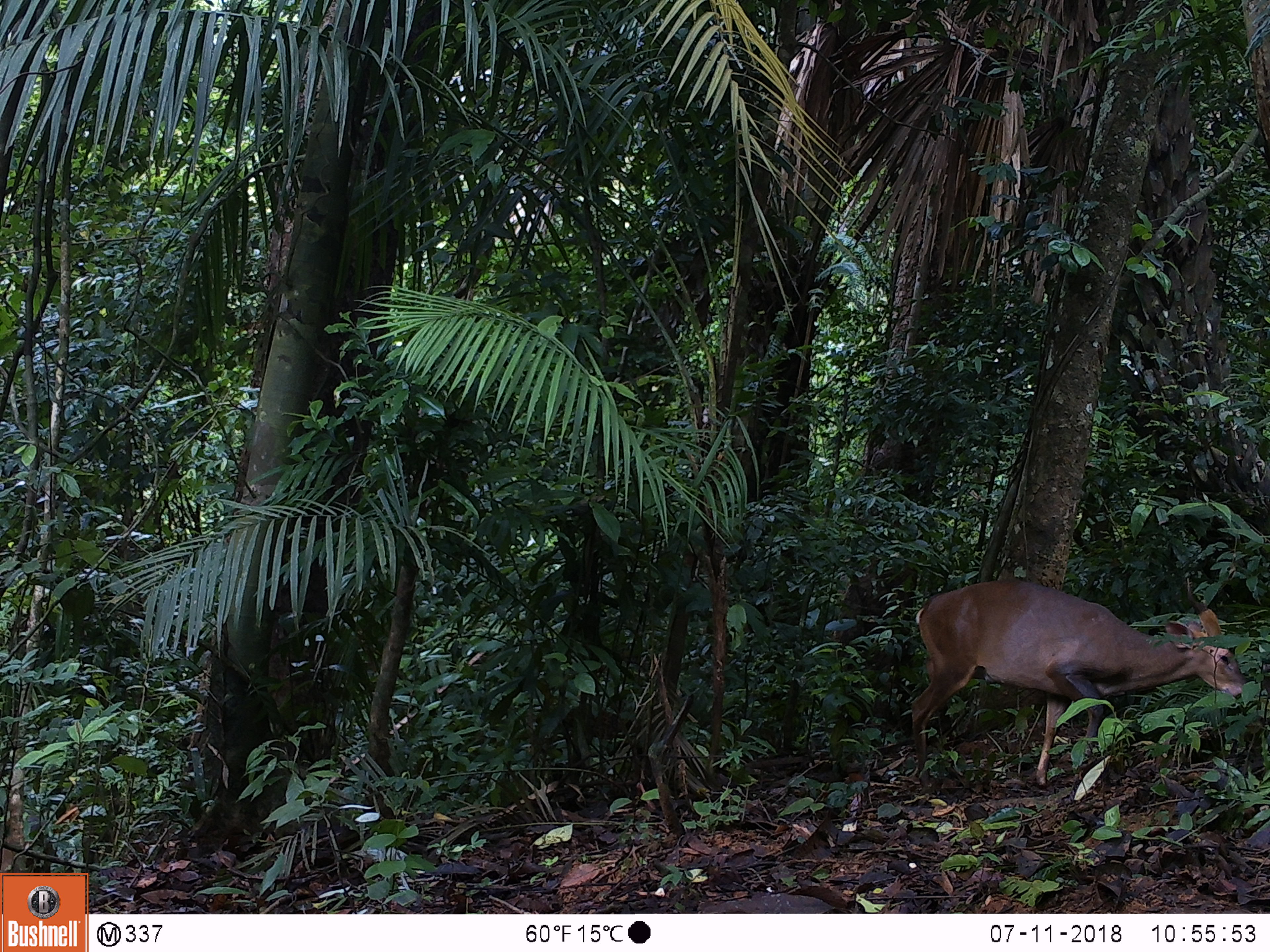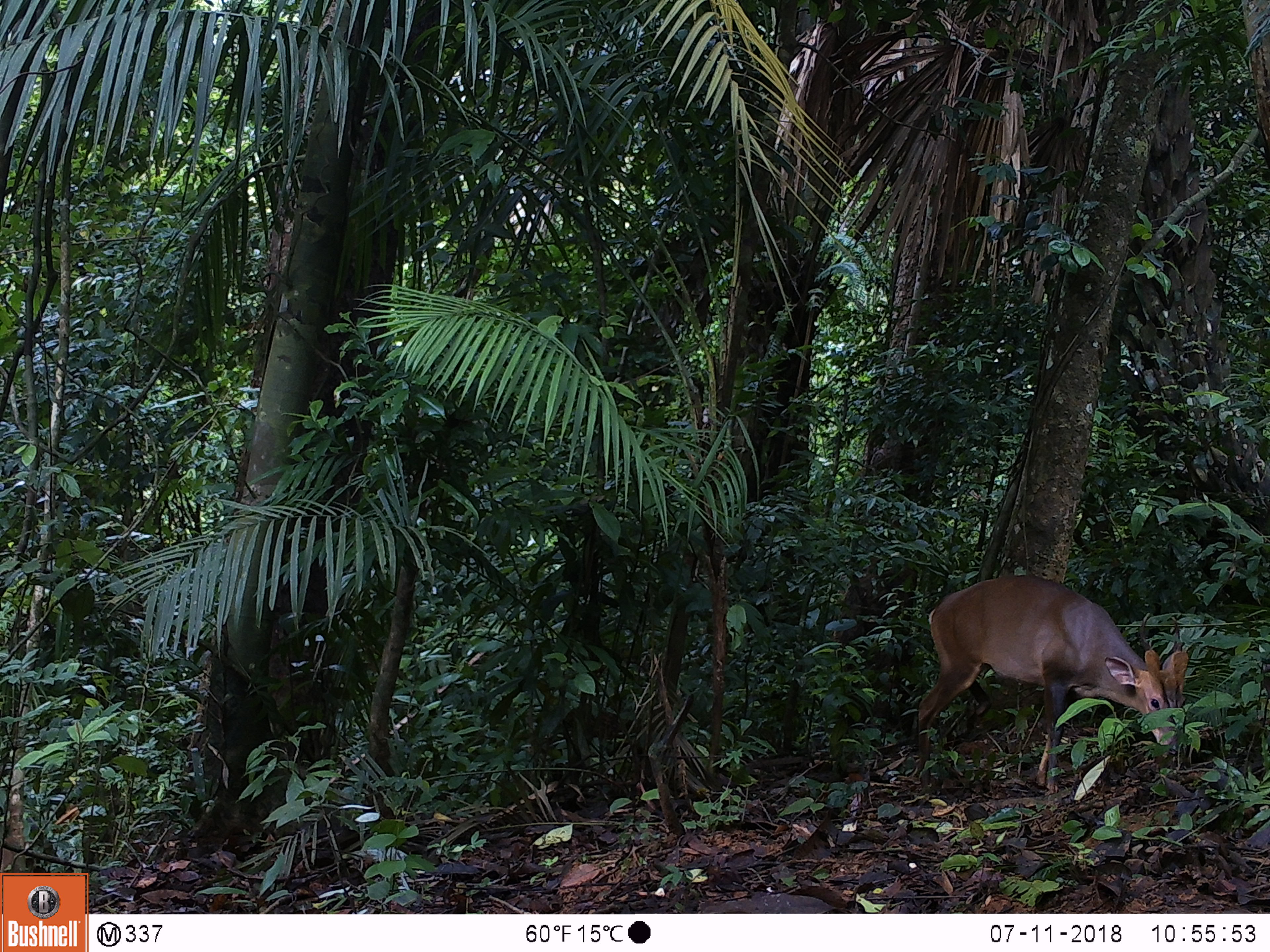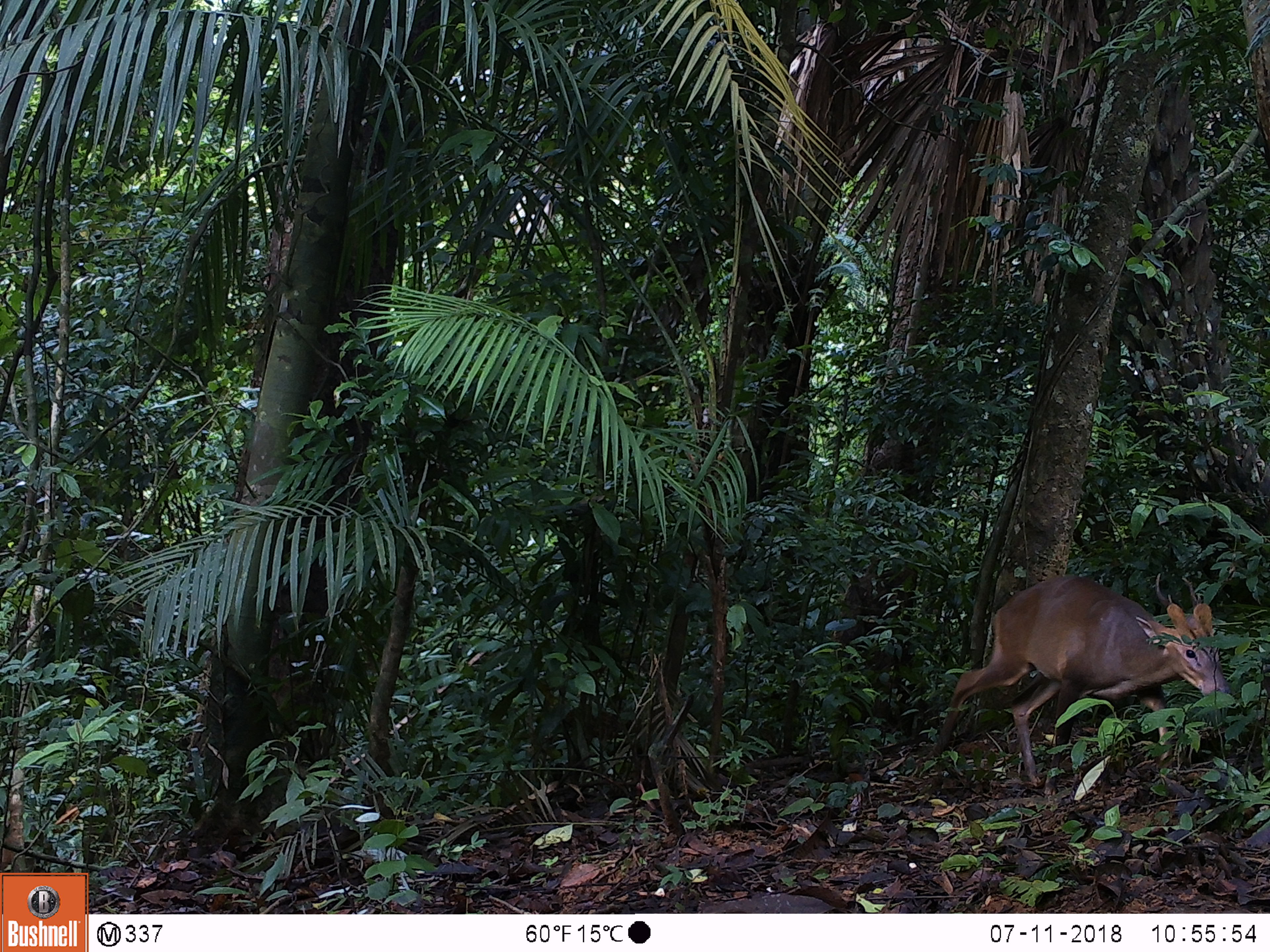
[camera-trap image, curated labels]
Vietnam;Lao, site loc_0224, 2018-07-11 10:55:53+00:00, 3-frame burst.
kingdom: Animalia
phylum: Chordata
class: Mammalia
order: Artiodactyla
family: Cervidae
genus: Muntiacus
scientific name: Muntiacus vuquangensis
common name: large-antlered muntjac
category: large antlered muntjac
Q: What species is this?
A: Large antlered muntjac (large-antlered muntjac) (Muntiacus vuquangensis).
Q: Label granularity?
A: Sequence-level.